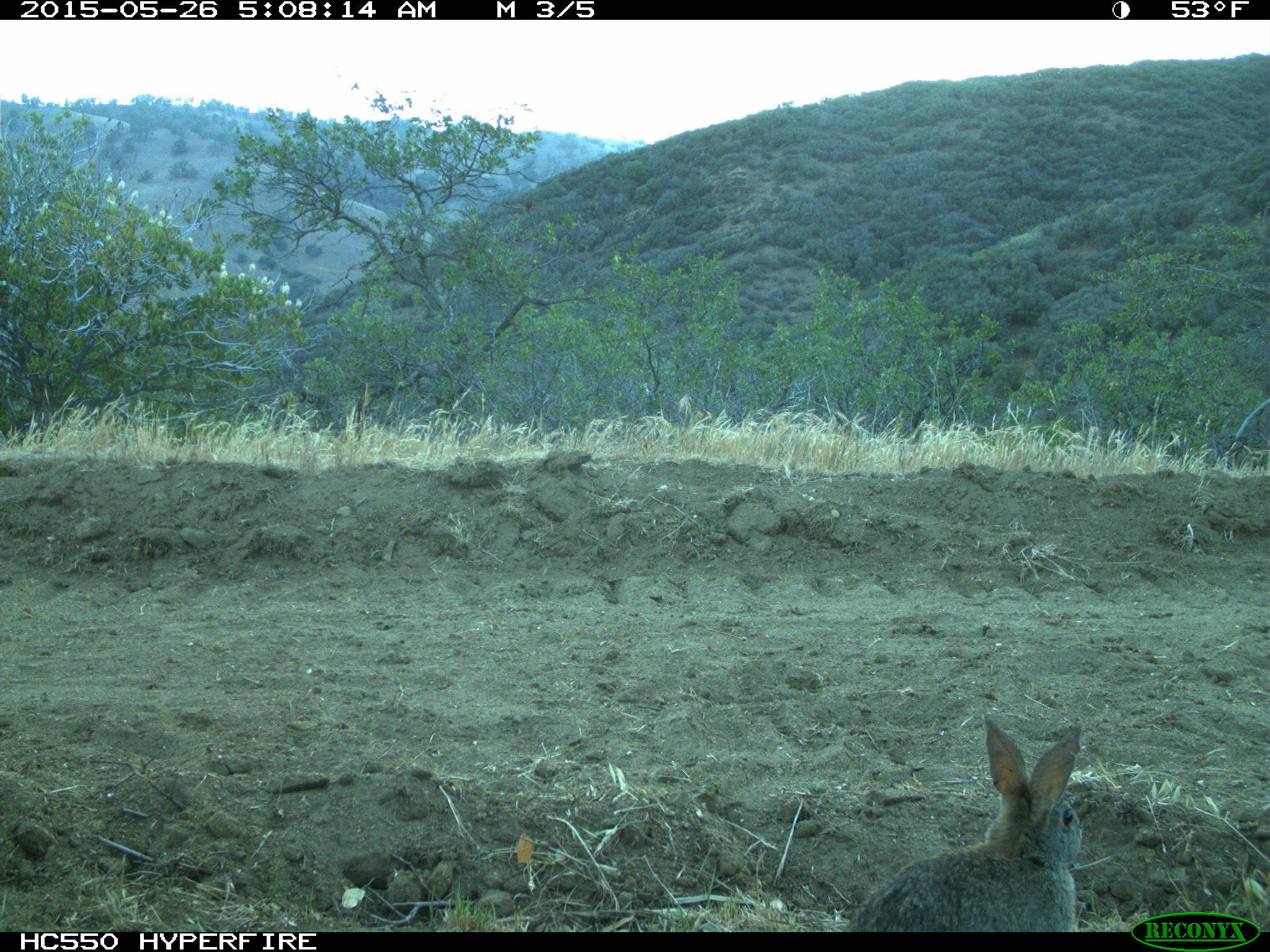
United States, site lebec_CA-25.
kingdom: Animalia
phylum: Chordata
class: Mammalia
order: Lagomorpha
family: Leporidae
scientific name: Leporidae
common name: rabbits and hares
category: unidentified rabbit